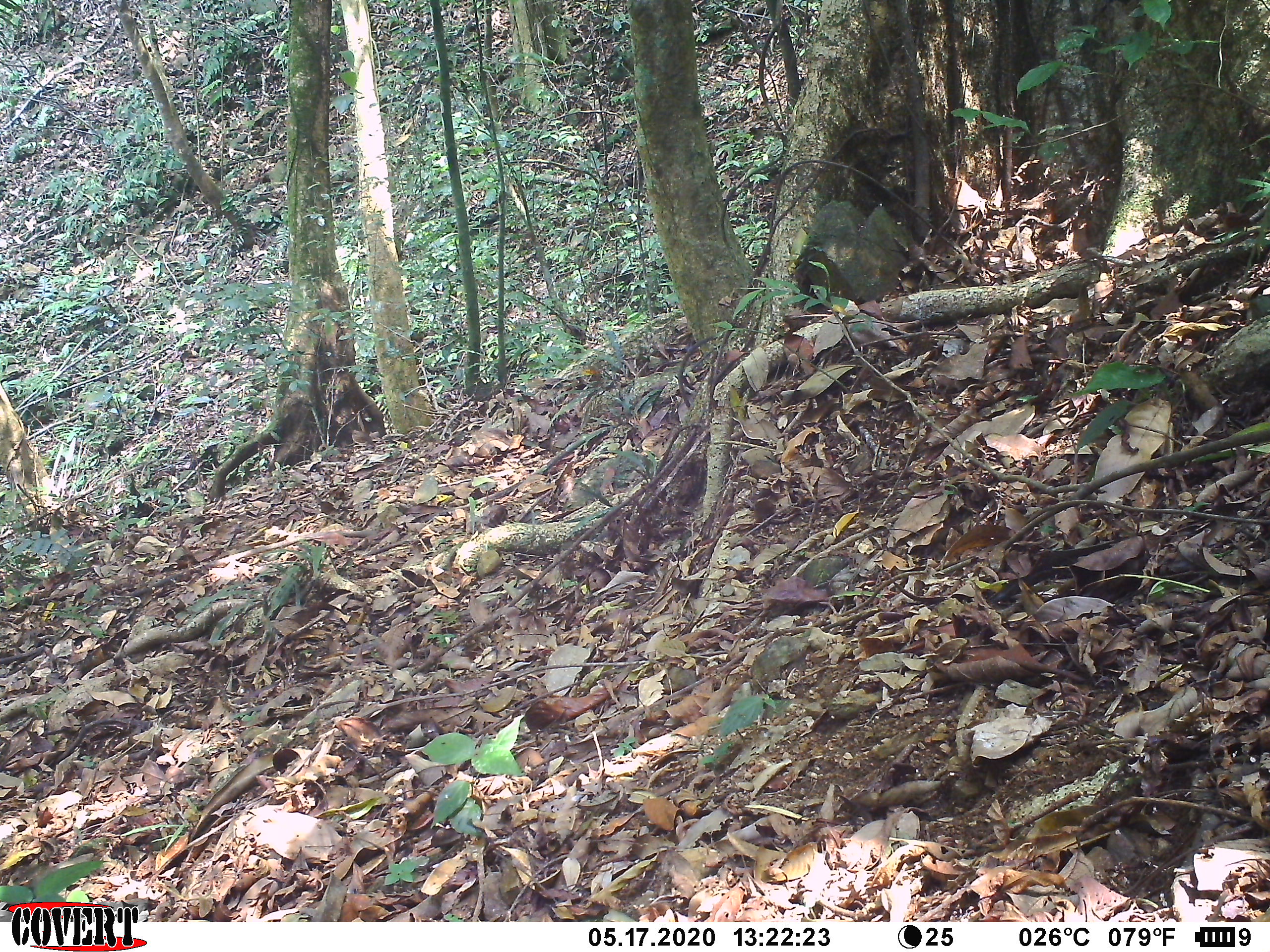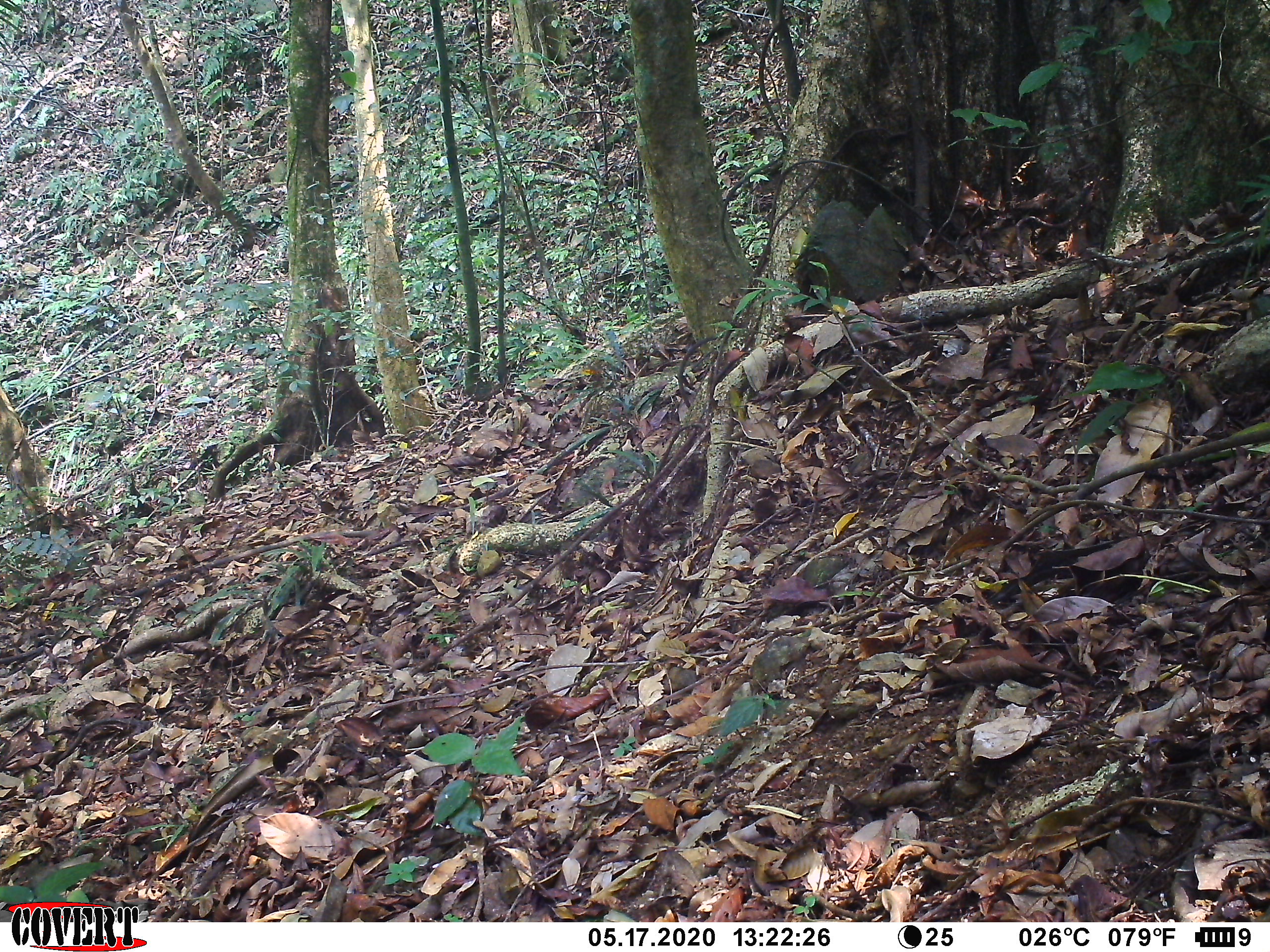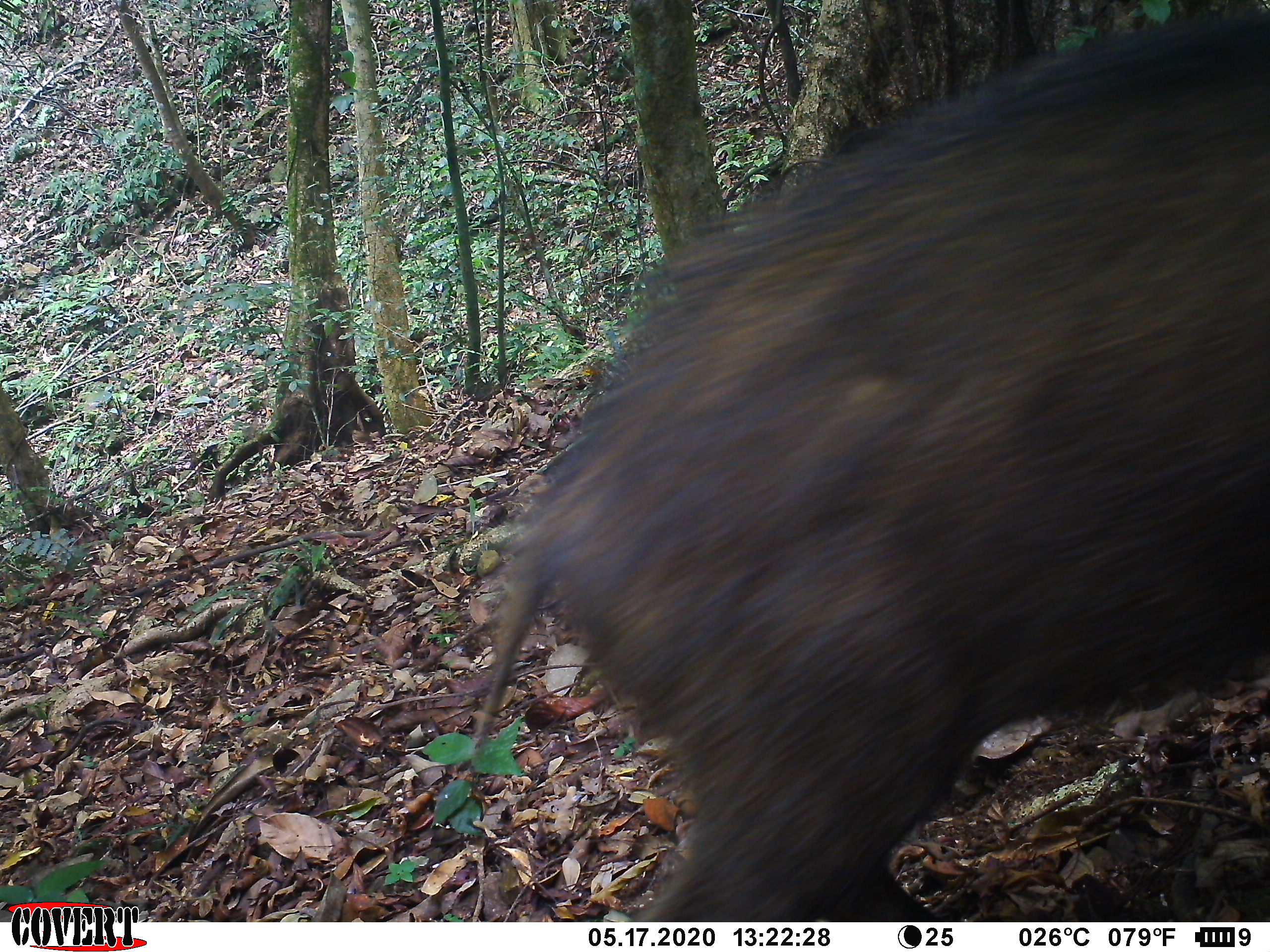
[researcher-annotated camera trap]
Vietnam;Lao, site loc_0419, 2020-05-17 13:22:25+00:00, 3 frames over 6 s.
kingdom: Animalia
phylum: Chordata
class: Mammalia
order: Artiodactyla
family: Suidae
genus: Sus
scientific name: Sus scrofa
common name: eurasian wild pig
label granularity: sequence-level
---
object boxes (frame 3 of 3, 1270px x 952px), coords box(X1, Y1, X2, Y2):
eurasian wild pig: box(472, 9, 1269, 918)